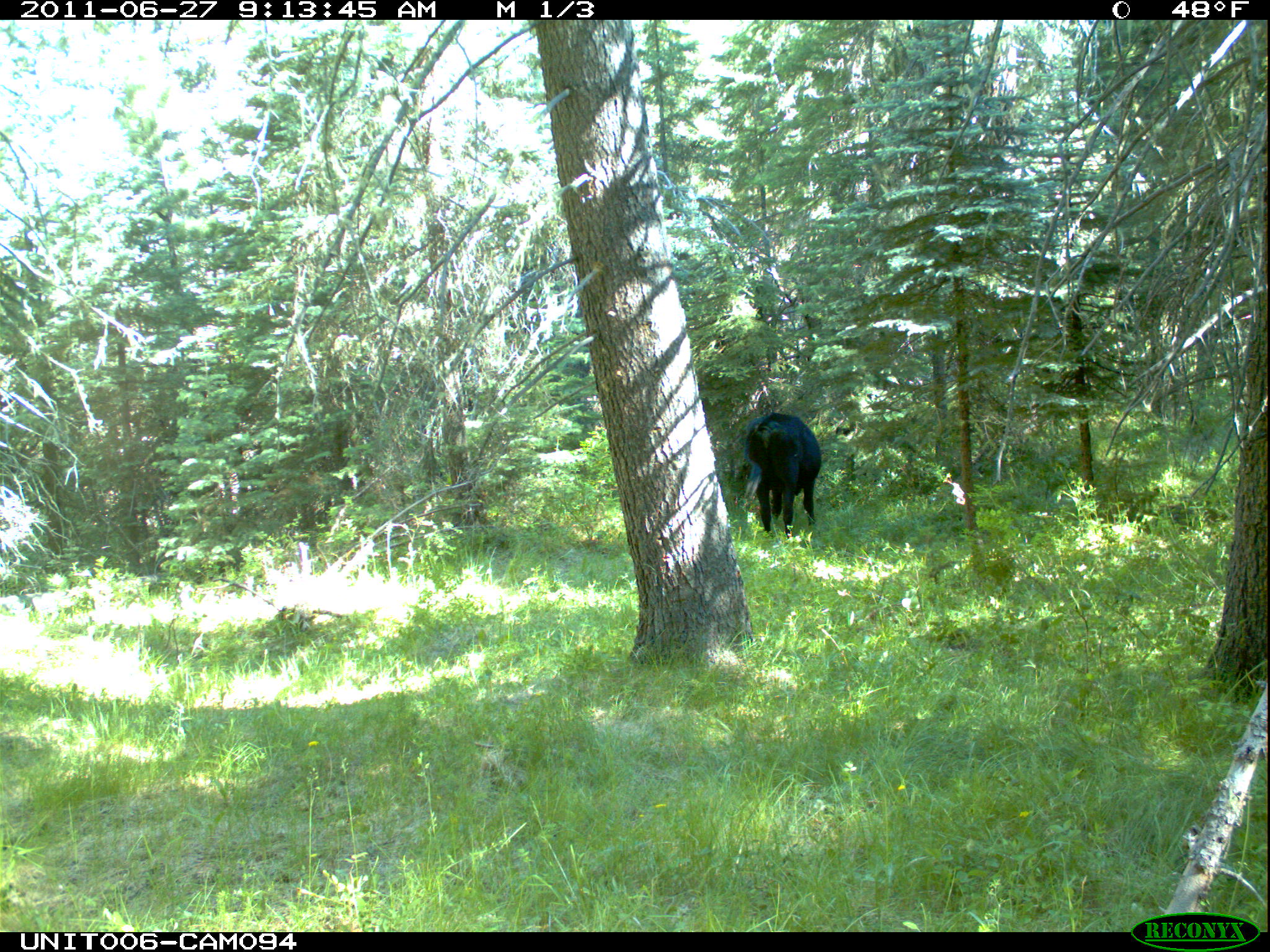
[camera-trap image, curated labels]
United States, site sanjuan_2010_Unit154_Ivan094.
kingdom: Animalia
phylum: Chordata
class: Mammalia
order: Artiodactyla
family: Bovidae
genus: Bos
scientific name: Bos taurus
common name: domestic cow